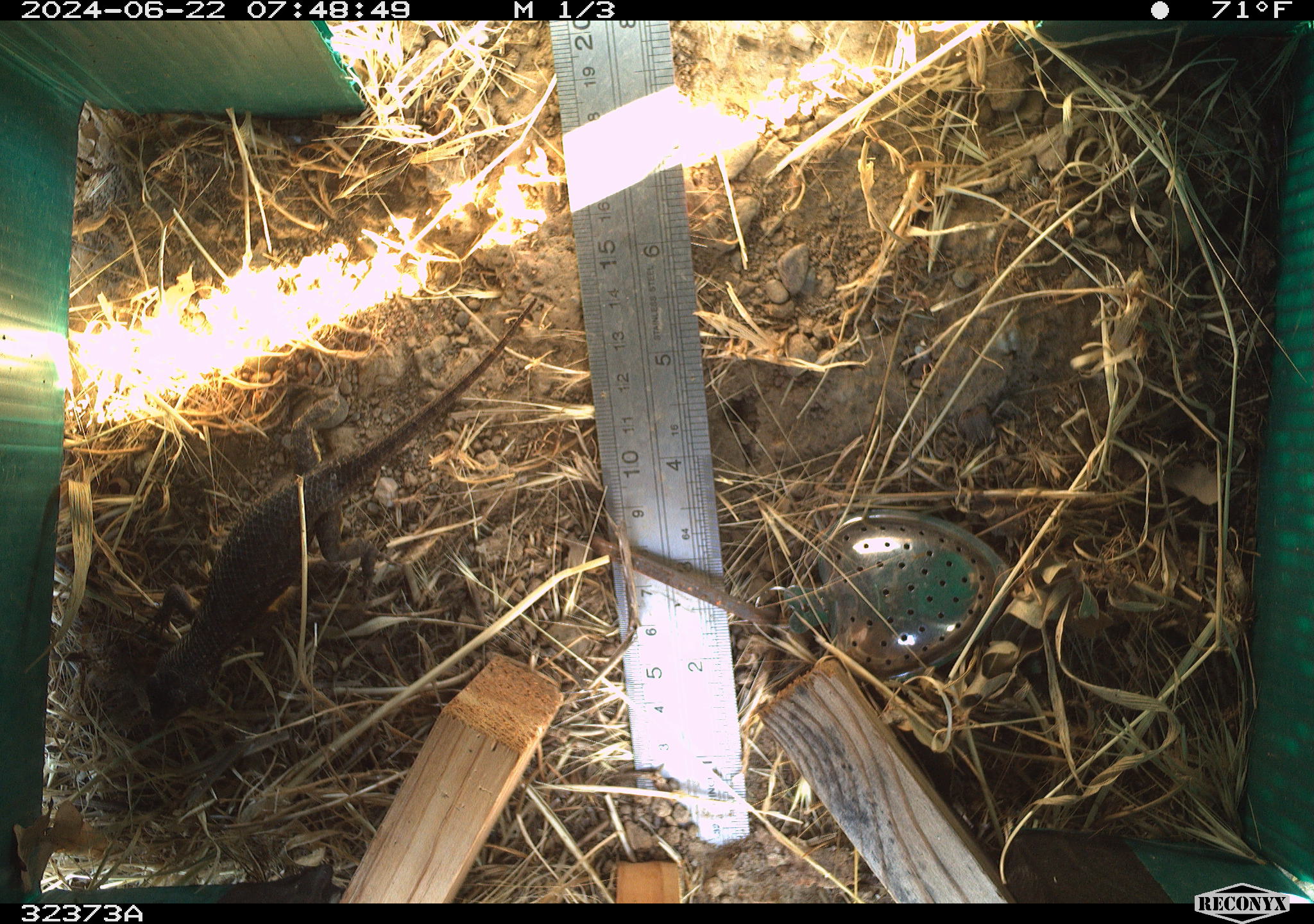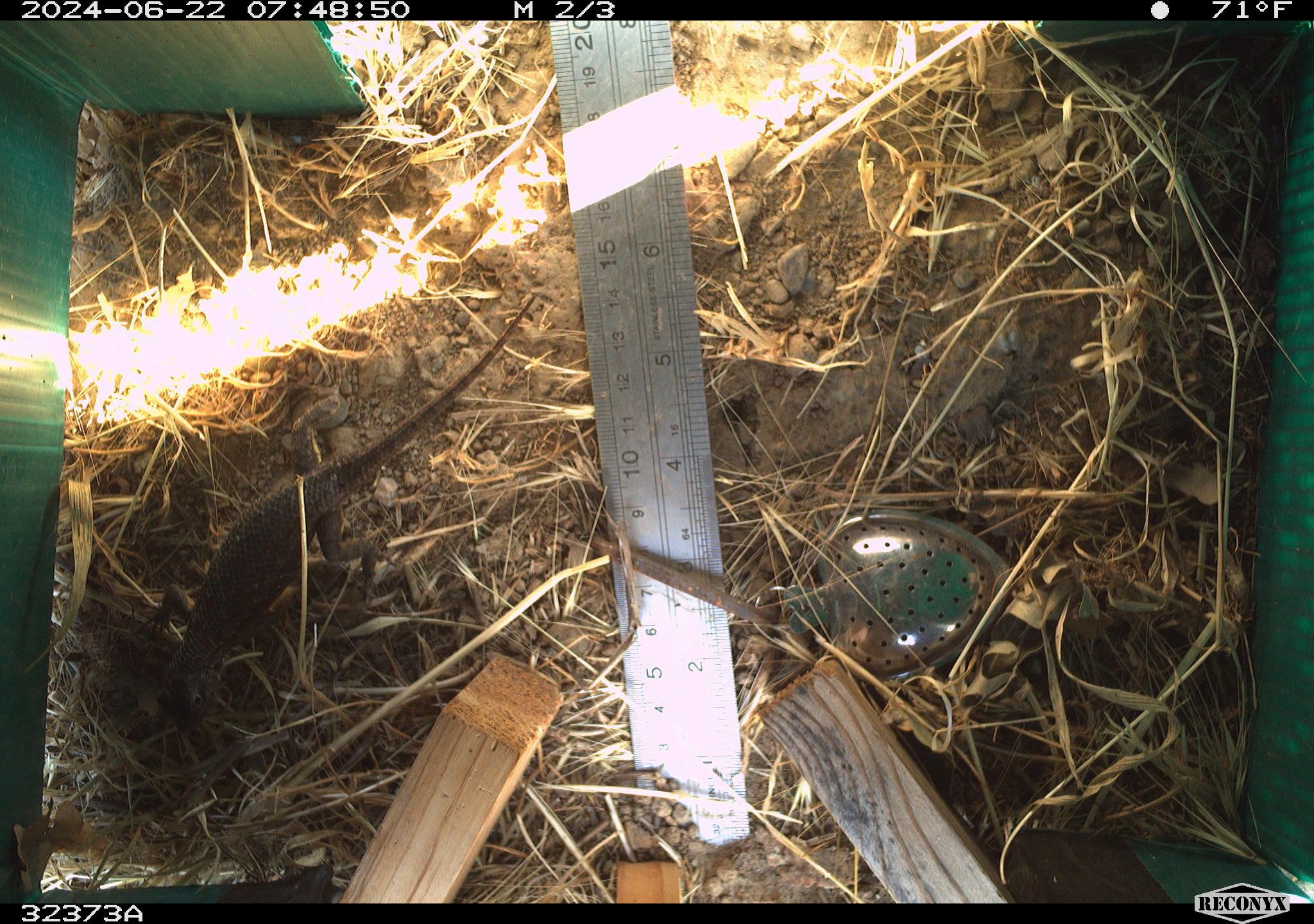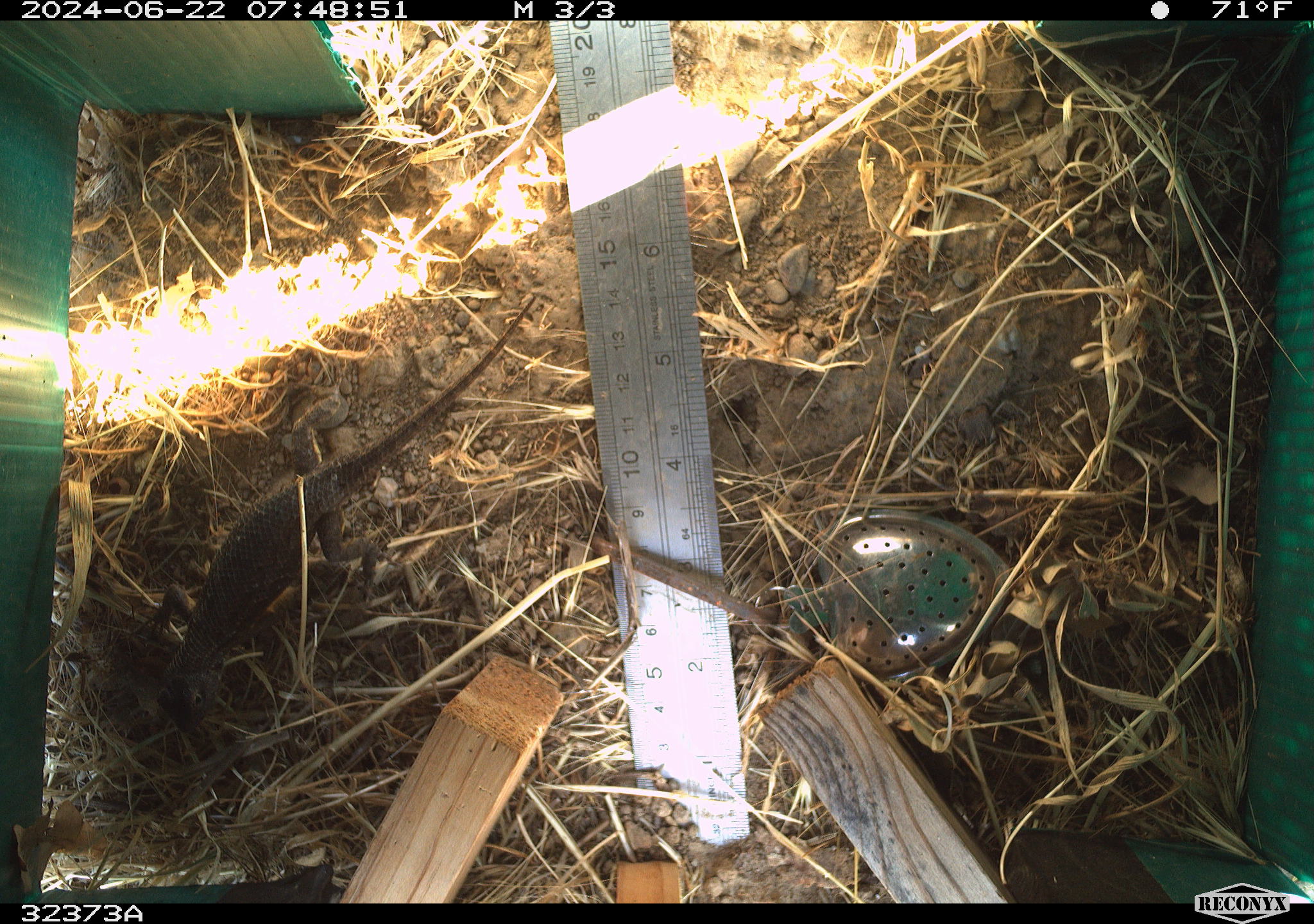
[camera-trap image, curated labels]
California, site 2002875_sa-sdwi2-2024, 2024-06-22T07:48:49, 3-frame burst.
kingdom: Animalia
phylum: Chordata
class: Reptilia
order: Squamata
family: Phrynosomatidae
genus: Sceloporus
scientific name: Sceloporus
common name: spiny lizards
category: sceloporus species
Sceloporus species (spiny lizards) (Sceloporus).